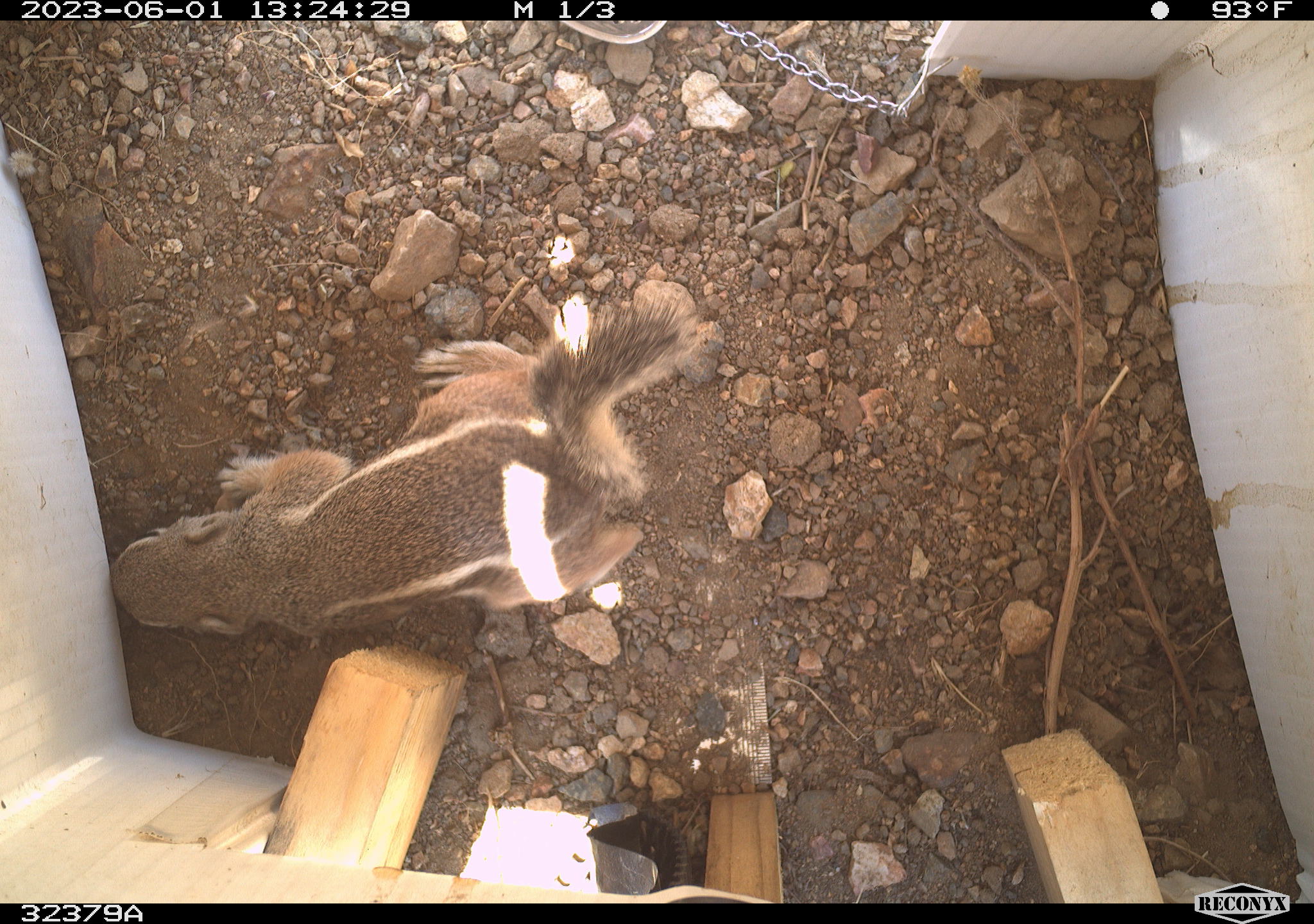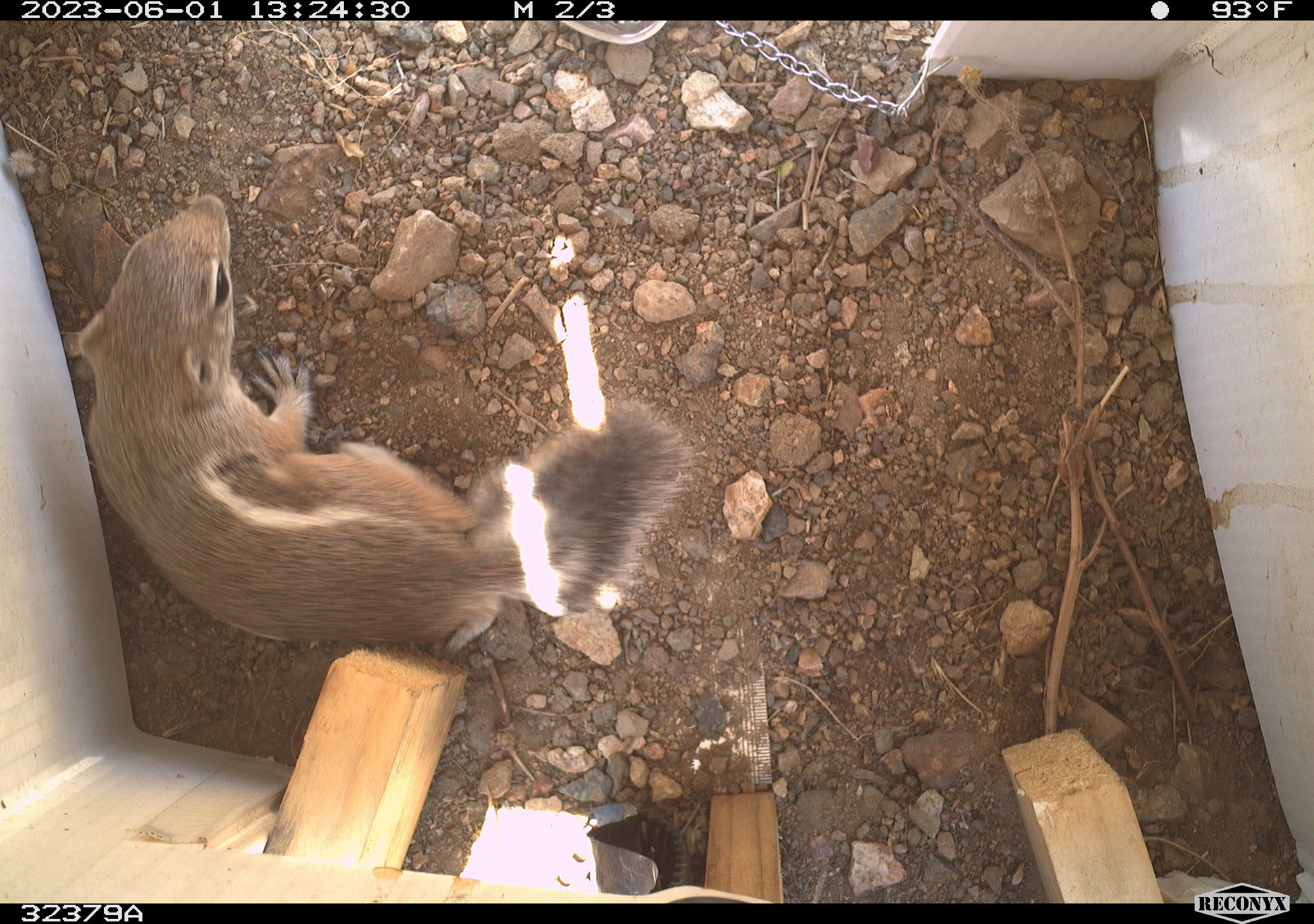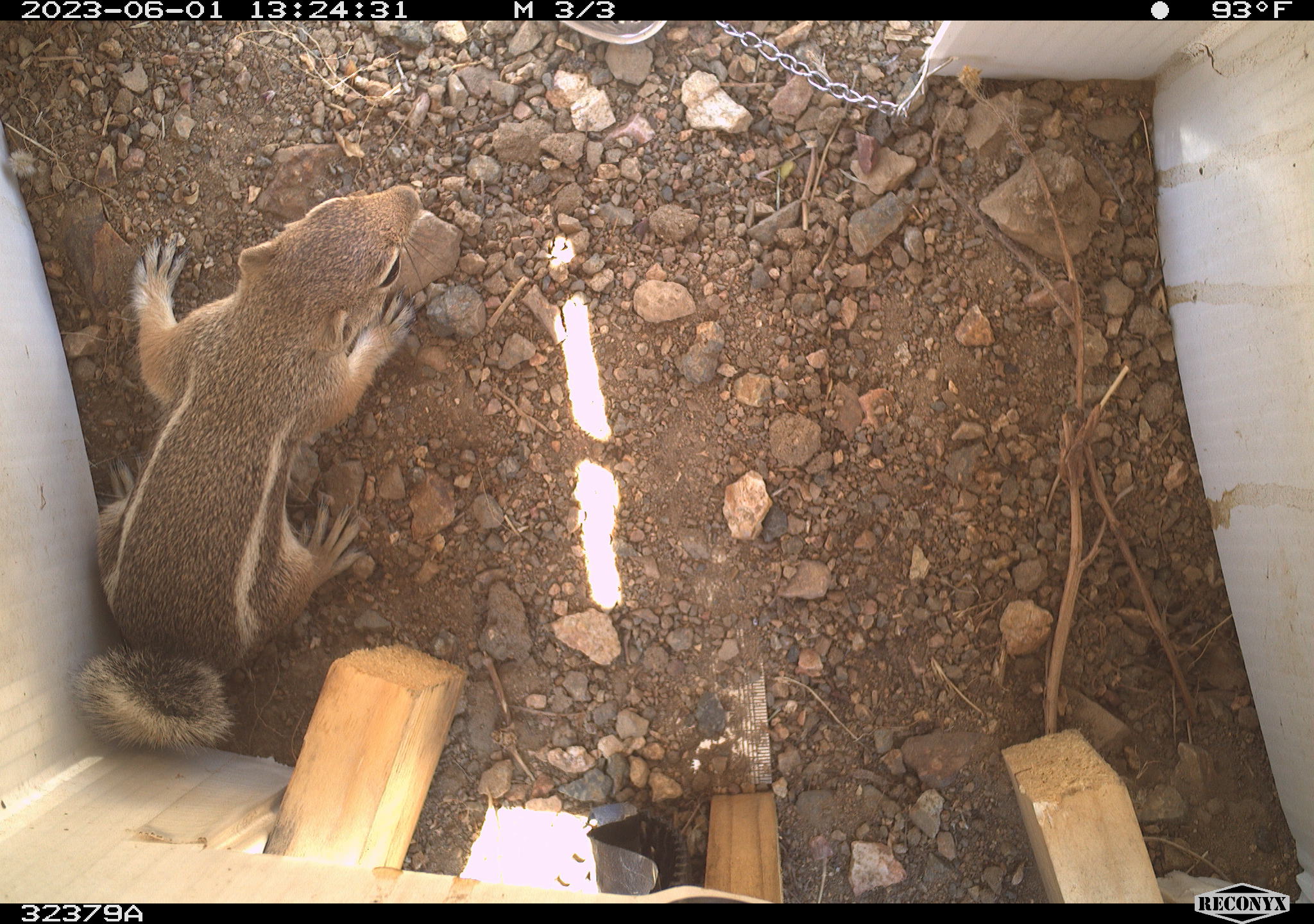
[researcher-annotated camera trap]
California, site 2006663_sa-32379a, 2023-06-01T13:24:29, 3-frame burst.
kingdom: Animalia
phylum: Chordata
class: Mammalia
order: Rodentia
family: Sciuridae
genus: Ammospermophilus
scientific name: Ammospermophilus leucurus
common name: white-tailed antelope squirrel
White-tailed antelope squirrel (Ammospermophilus leucurus).